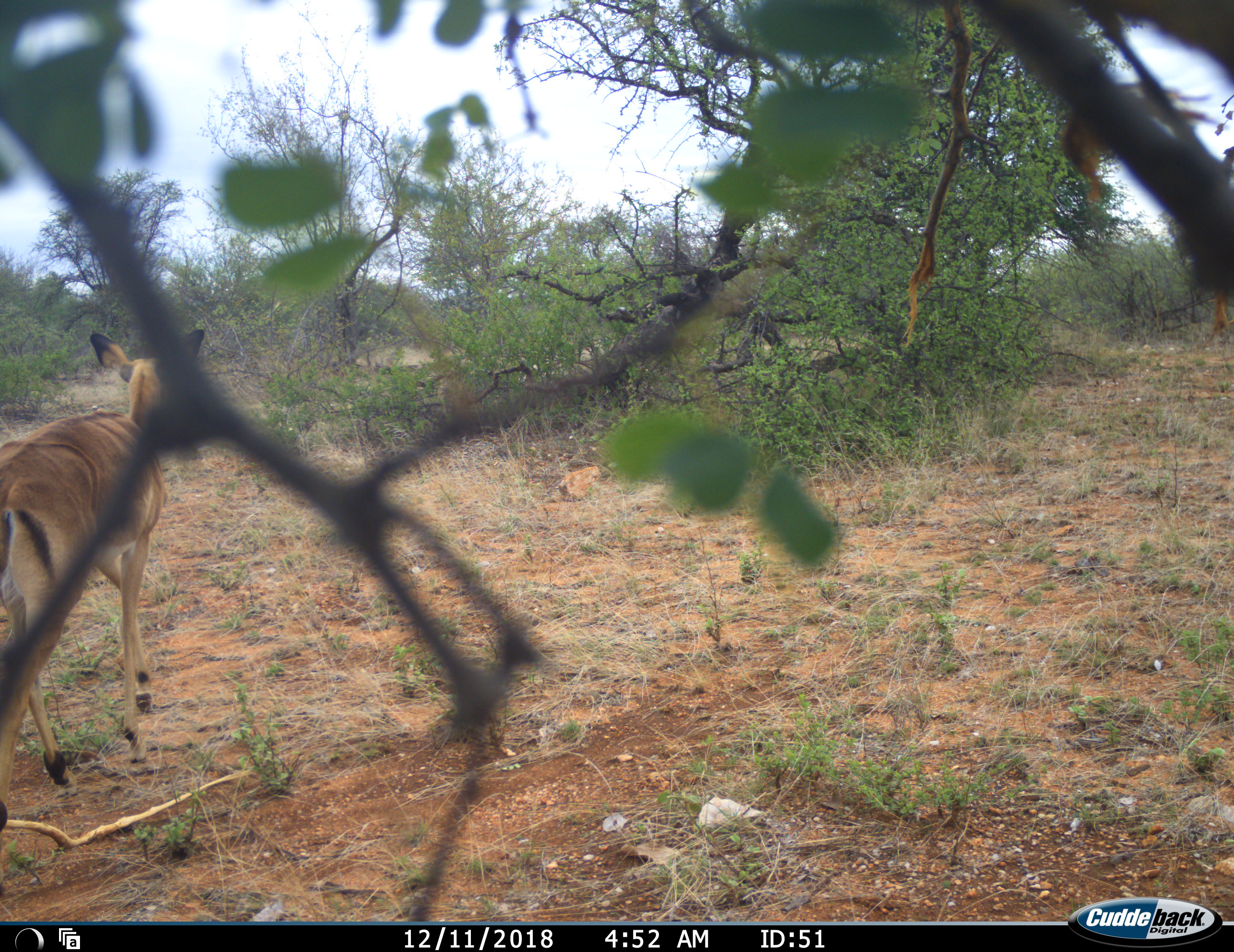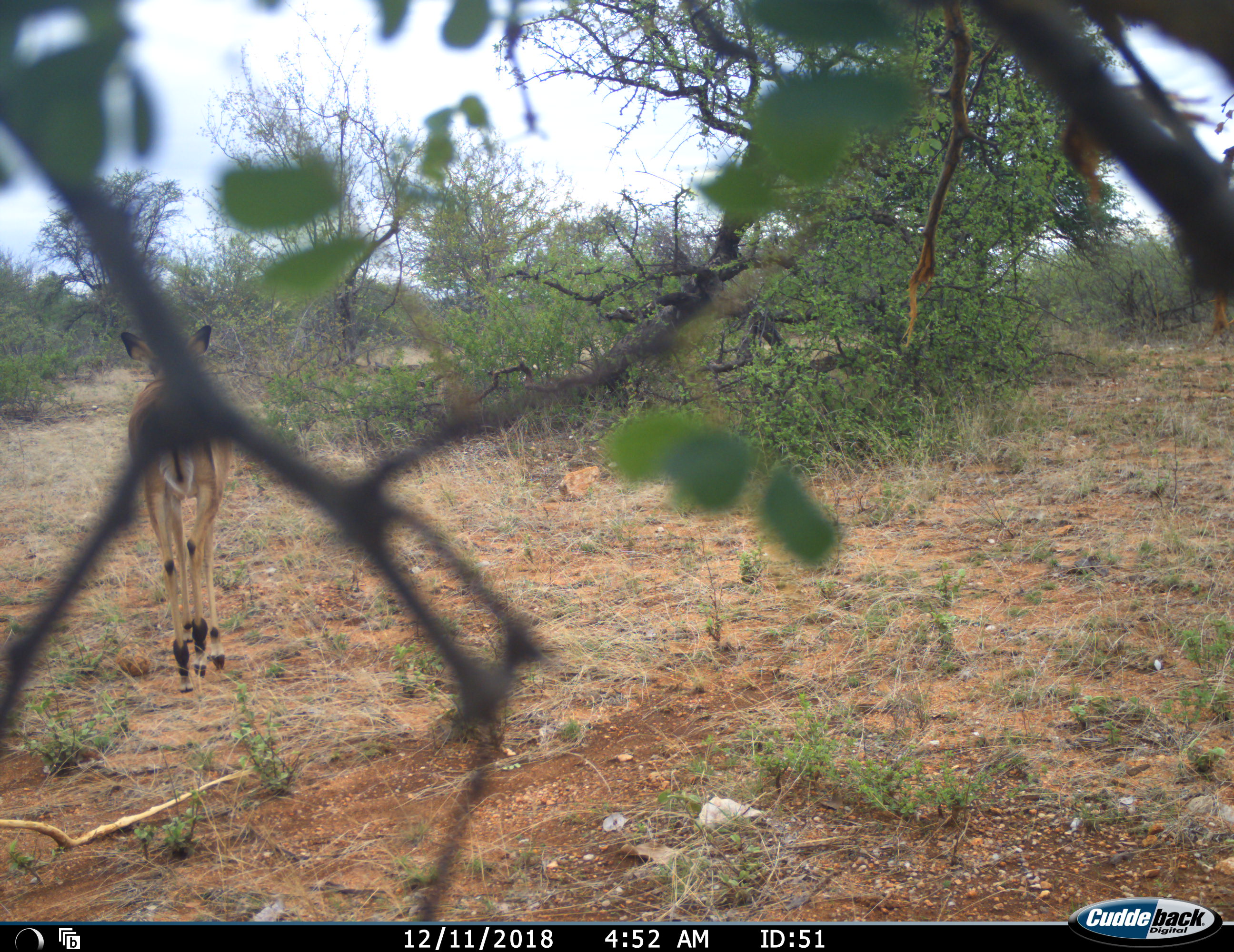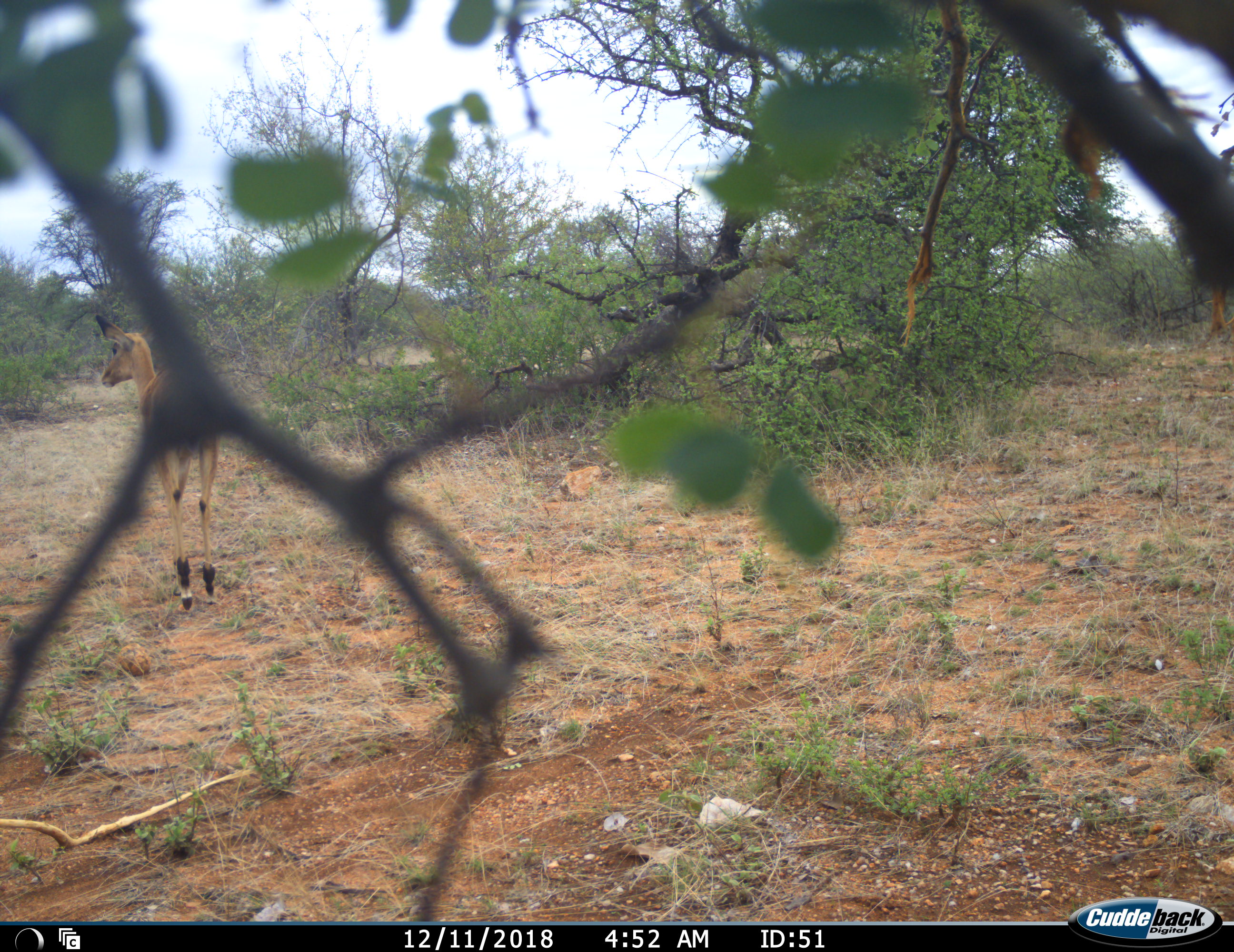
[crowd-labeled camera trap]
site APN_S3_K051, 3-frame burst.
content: unidentified animal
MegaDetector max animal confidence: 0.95